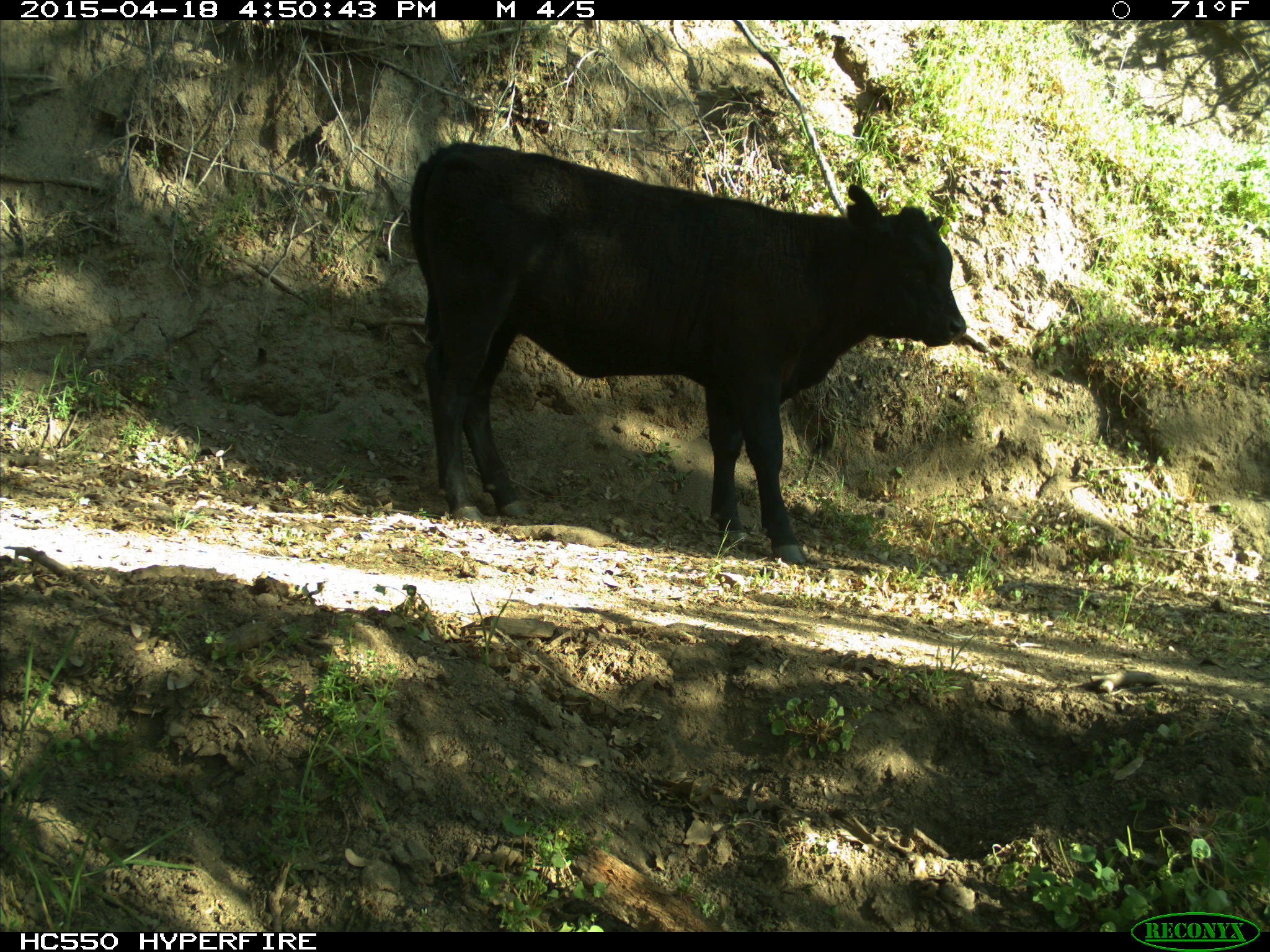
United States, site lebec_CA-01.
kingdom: Animalia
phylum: Chordata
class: Mammalia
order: Artiodactyla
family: Bovidae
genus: Bos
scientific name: Bos taurus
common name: domestic cow